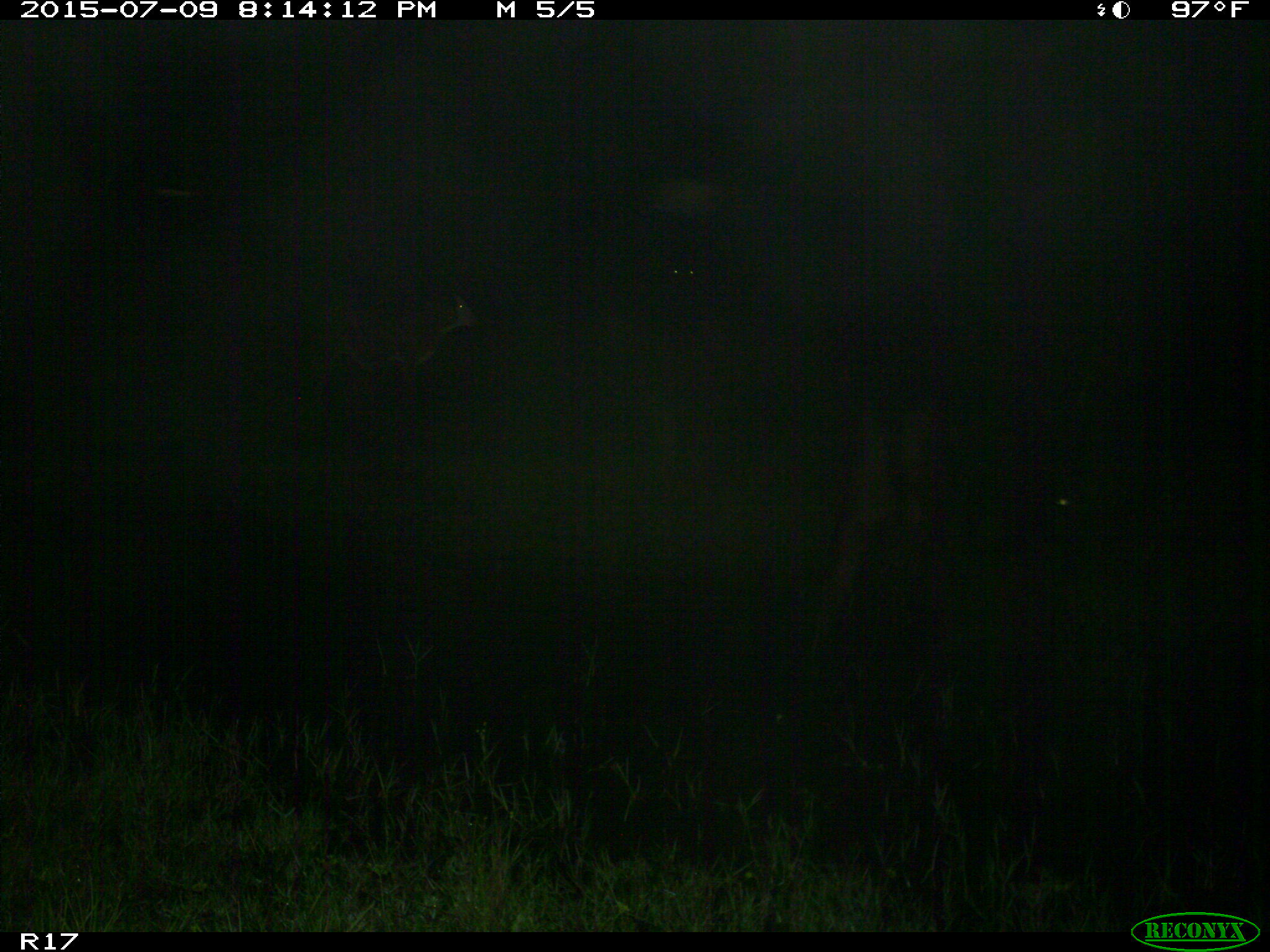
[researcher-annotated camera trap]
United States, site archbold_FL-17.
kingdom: Animalia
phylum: Chordata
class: Mammalia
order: Artiodactyla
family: Bovidae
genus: Bos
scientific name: Bos taurus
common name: domestic cow